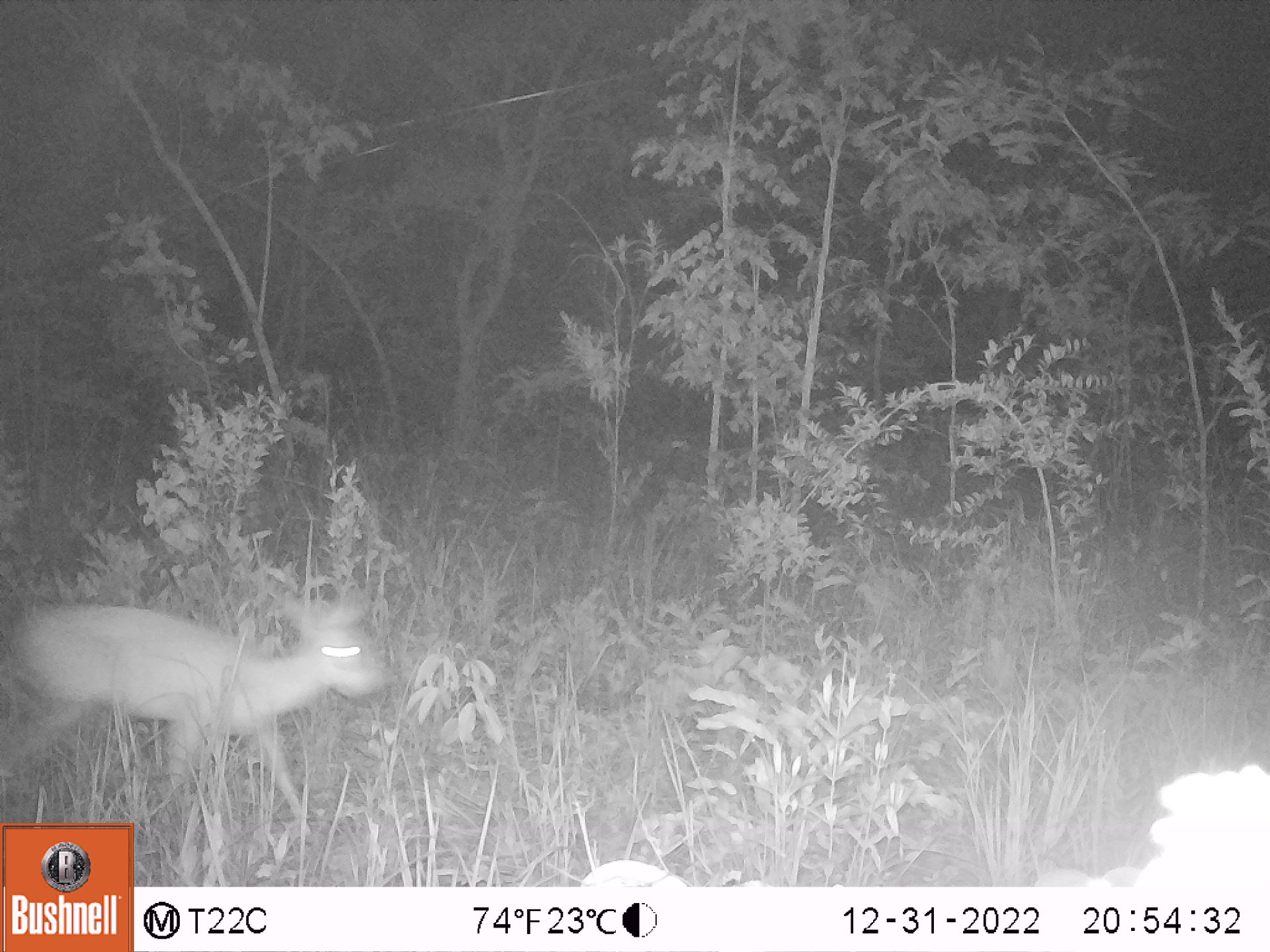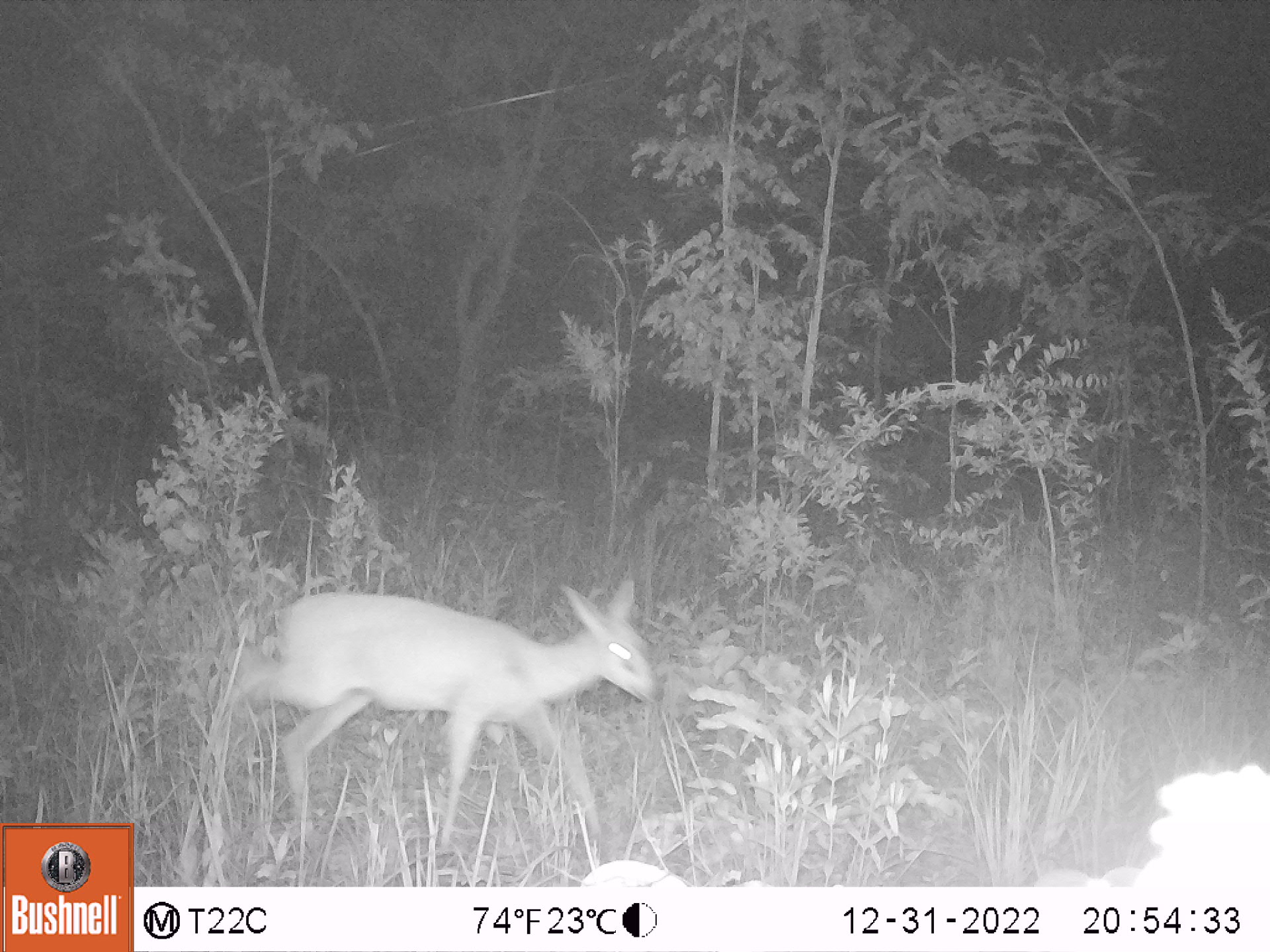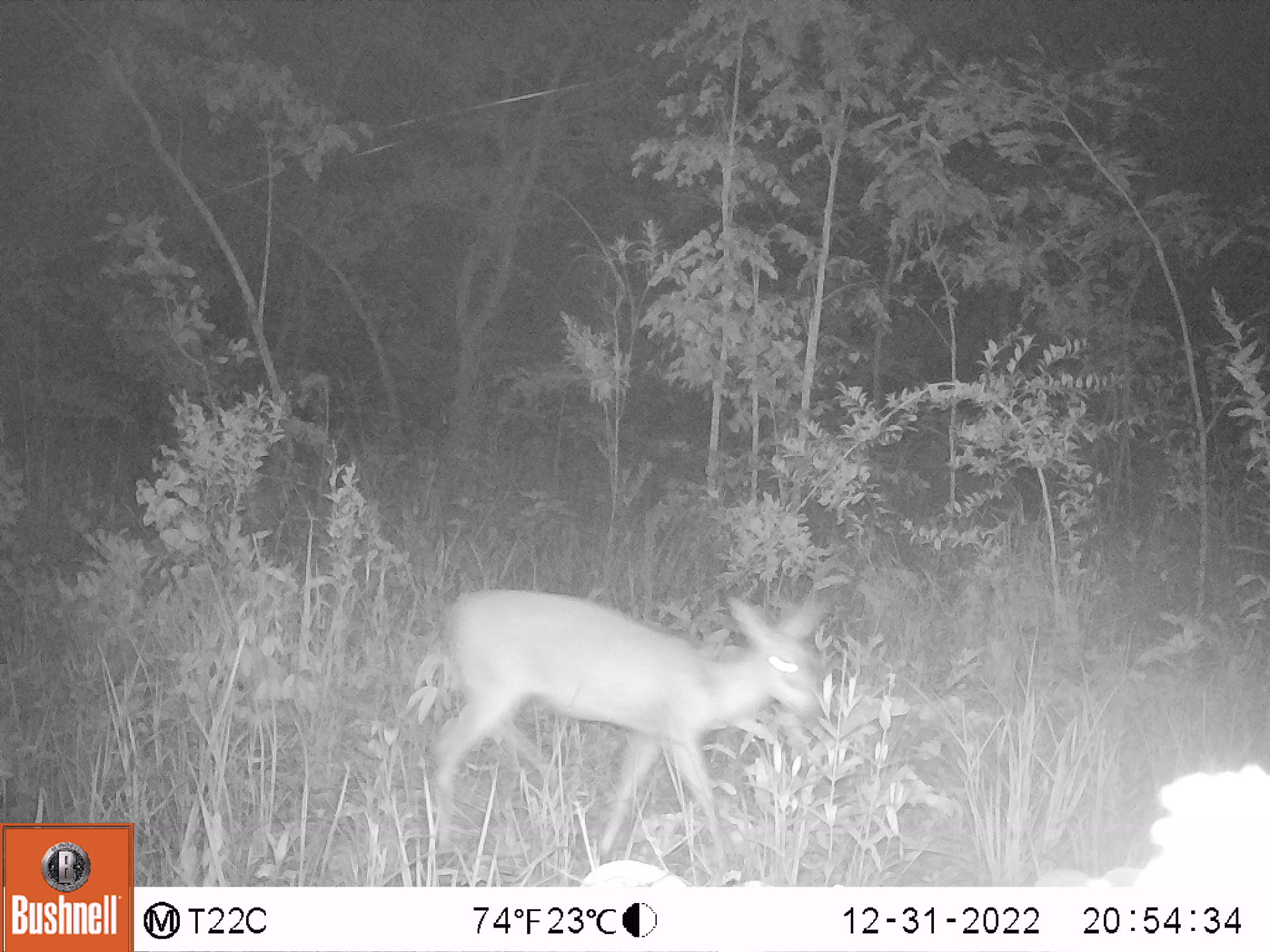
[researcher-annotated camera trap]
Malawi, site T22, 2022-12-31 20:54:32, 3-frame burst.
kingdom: Animalia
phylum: Chordata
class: Mammalia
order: Artiodactyla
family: Bovidae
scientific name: Antilopinae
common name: small antelope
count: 1